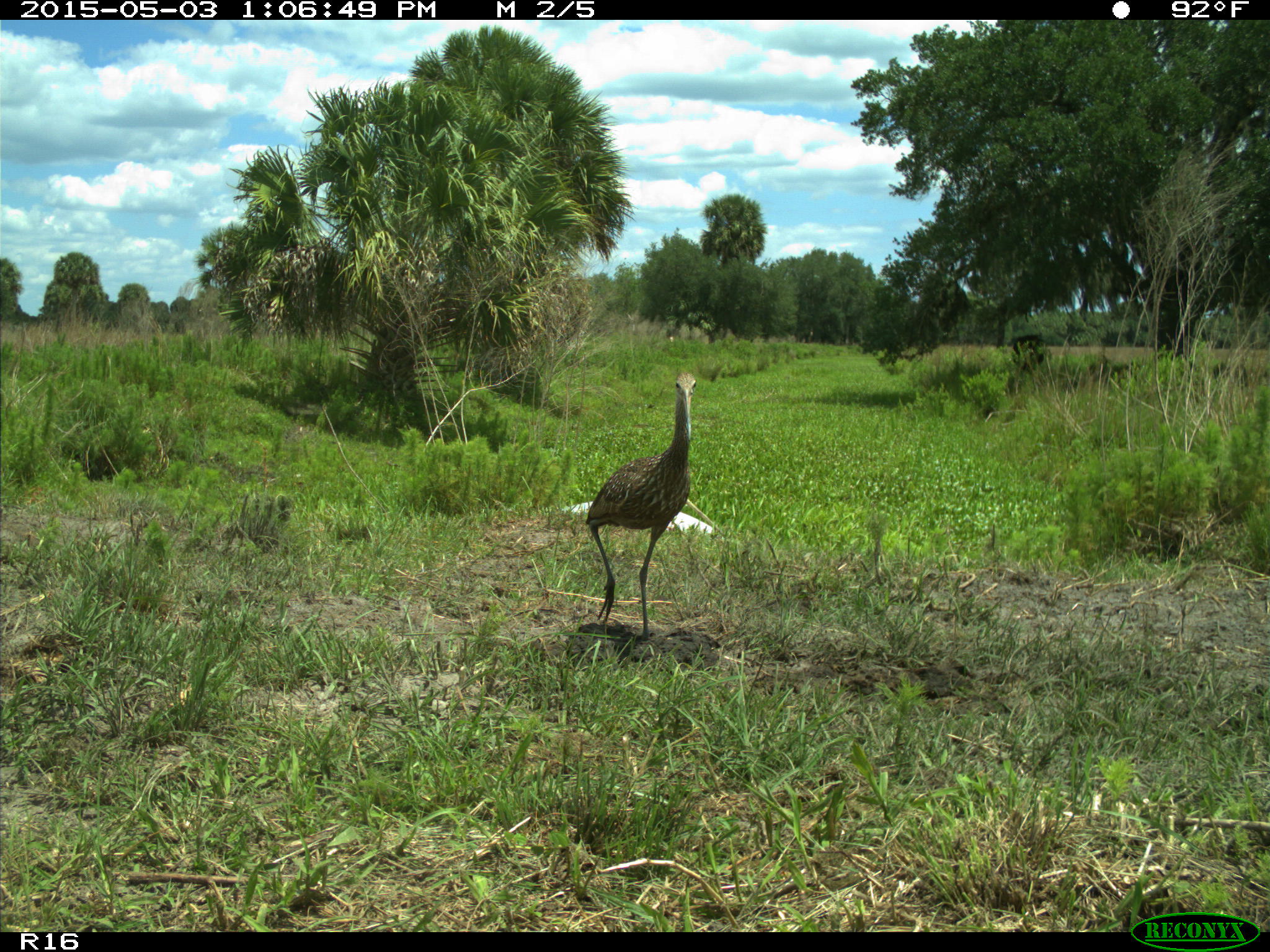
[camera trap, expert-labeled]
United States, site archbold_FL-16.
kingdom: Animalia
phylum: Chordata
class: Aves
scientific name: Aves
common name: birds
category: unidentified bird